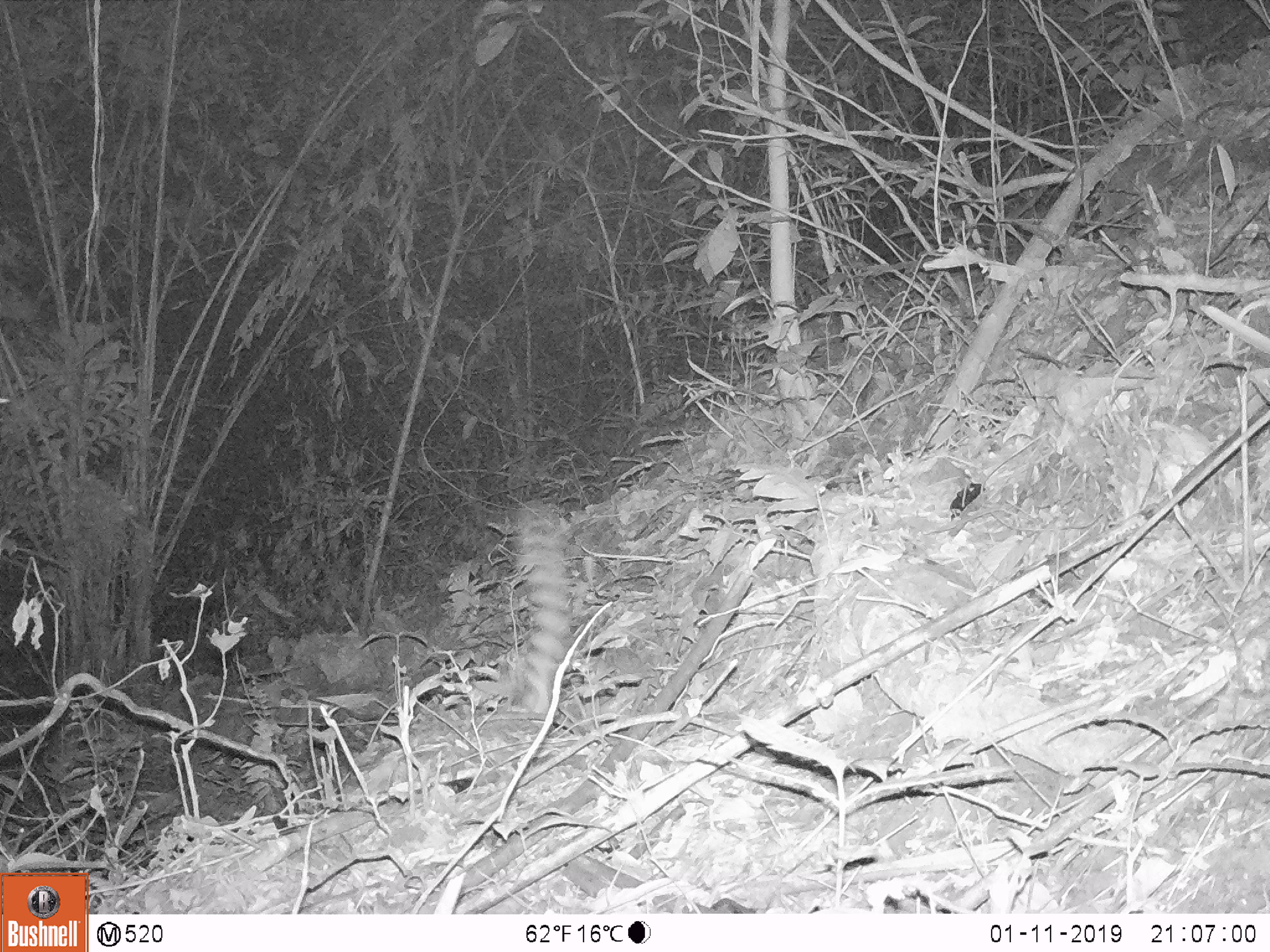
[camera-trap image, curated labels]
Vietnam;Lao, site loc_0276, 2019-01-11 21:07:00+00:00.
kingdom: Animalia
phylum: Chordata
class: Mammalia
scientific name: Mammalia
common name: mammal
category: unidentified small mammal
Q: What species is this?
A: Unidentified small mammal (mammal) (Mammalia).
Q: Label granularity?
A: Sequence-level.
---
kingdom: Animalia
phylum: Chordata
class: Mammalia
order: Carnivora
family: Prionodontidae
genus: Prionodon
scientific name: Prionodon pardicolor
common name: spotted linsang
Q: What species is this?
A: Spotted linsang (Prionodon pardicolor).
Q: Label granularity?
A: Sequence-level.